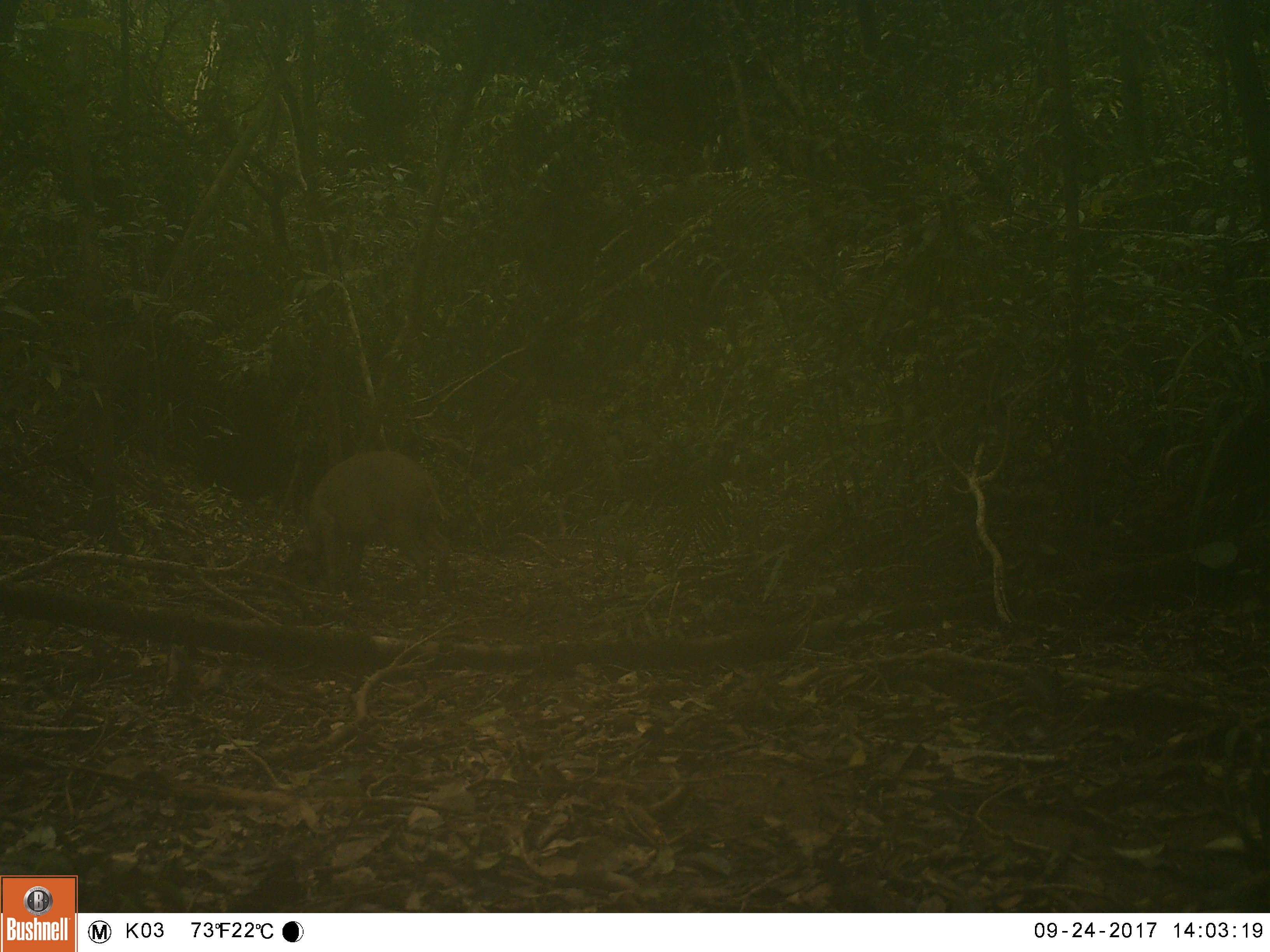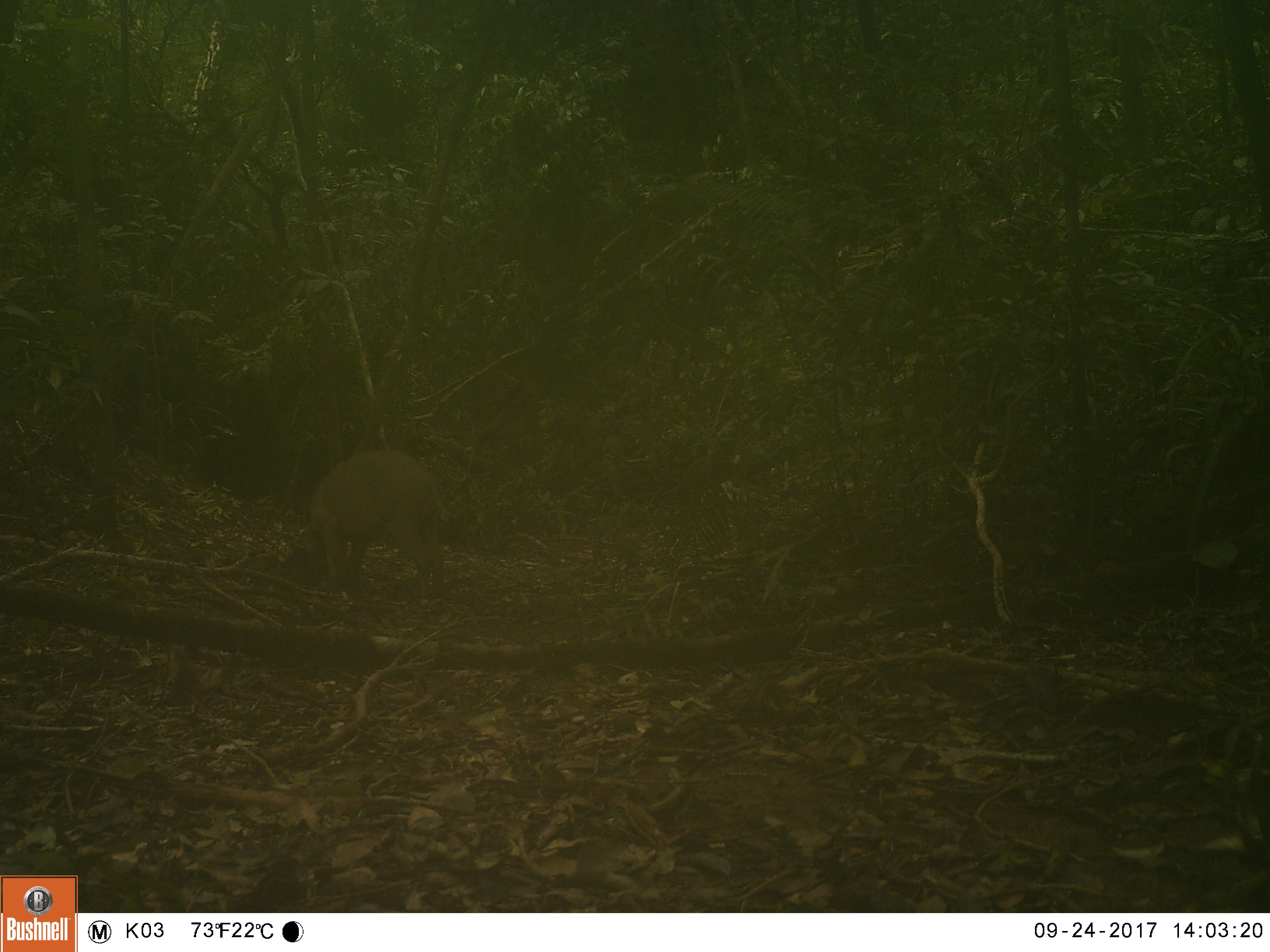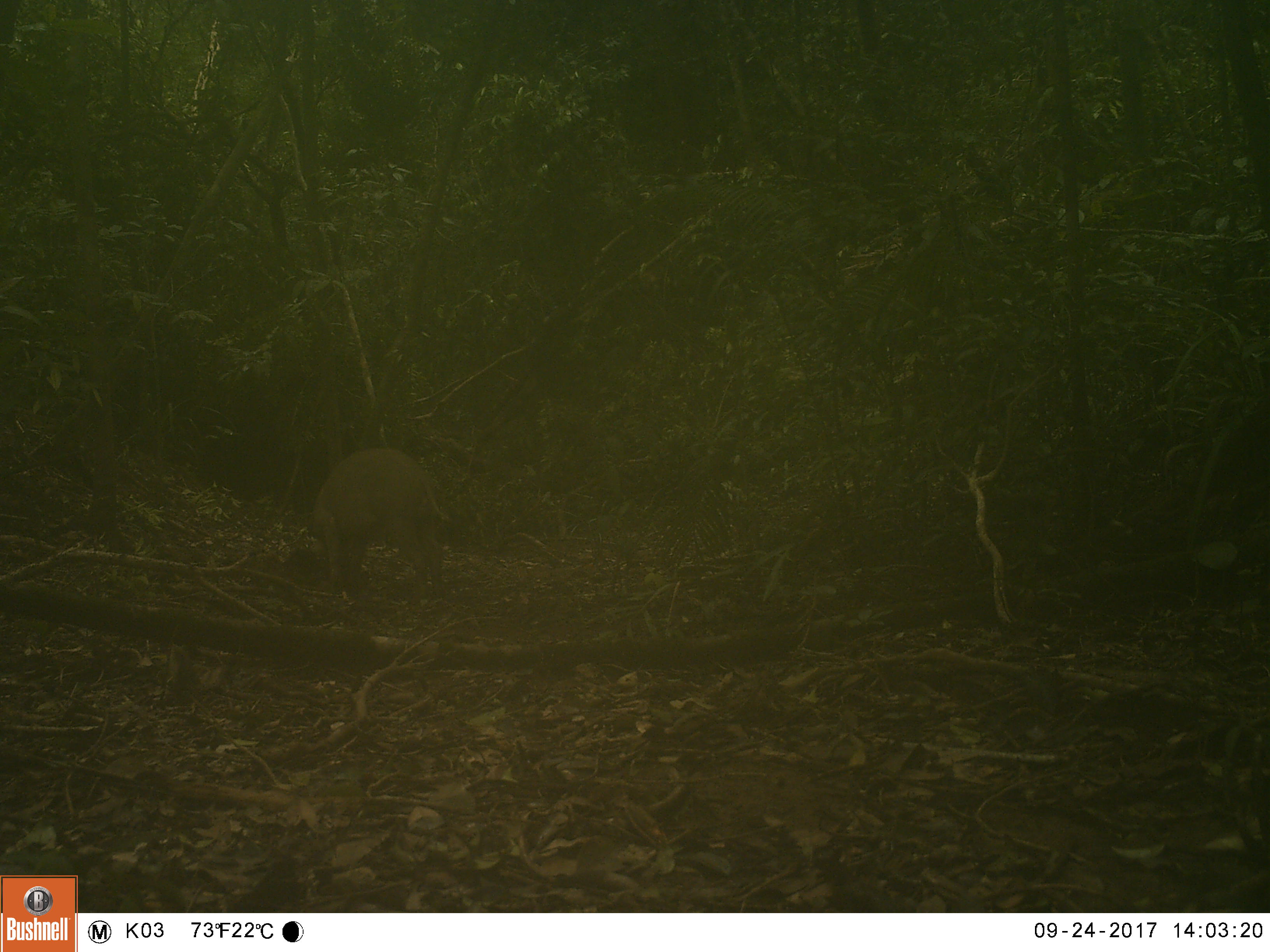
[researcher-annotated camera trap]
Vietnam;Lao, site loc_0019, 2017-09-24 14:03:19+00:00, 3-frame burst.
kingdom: Animalia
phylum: Chordata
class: Mammalia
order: Artiodactyla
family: Suidae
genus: Sus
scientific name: Sus scrofa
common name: eurasian wild pig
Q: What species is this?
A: Eurasian wild pig (Sus scrofa).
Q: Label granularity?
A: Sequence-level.